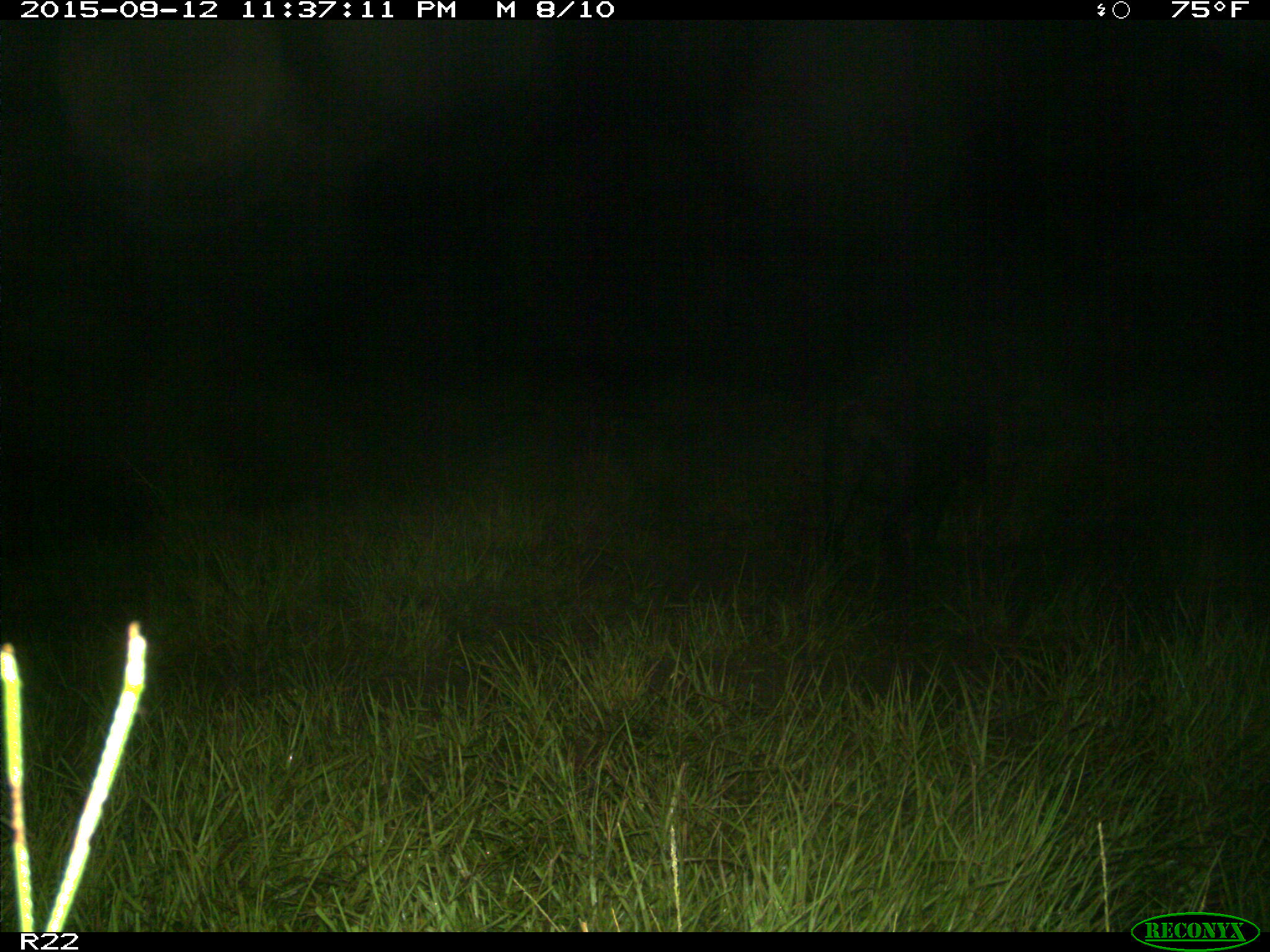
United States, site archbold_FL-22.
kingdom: Animalia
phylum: Chordata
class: Mammalia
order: Artiodactyla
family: Suidae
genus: Sus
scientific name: Sus scrofa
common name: wild boar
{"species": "Sus scrofa (wild boar)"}